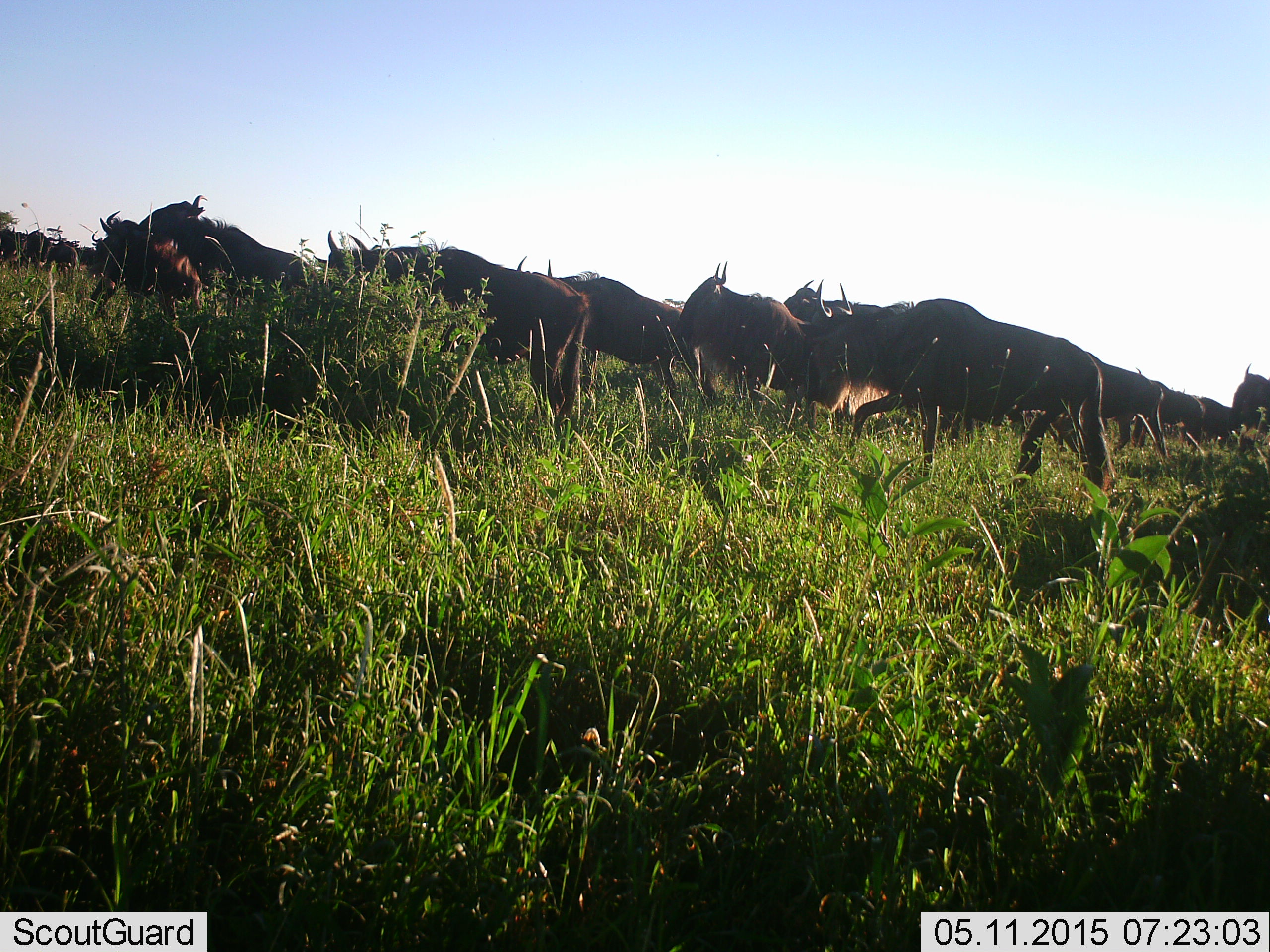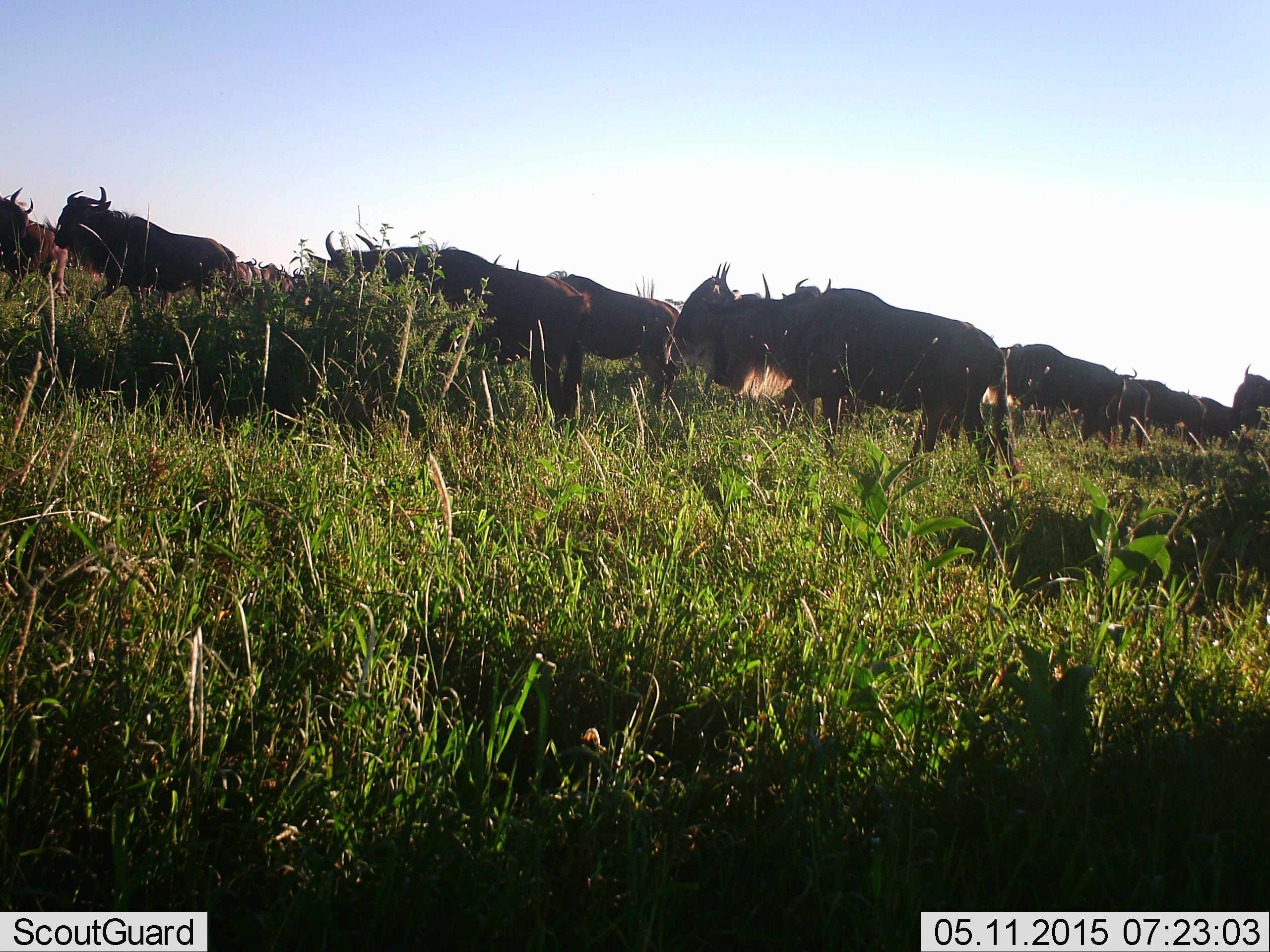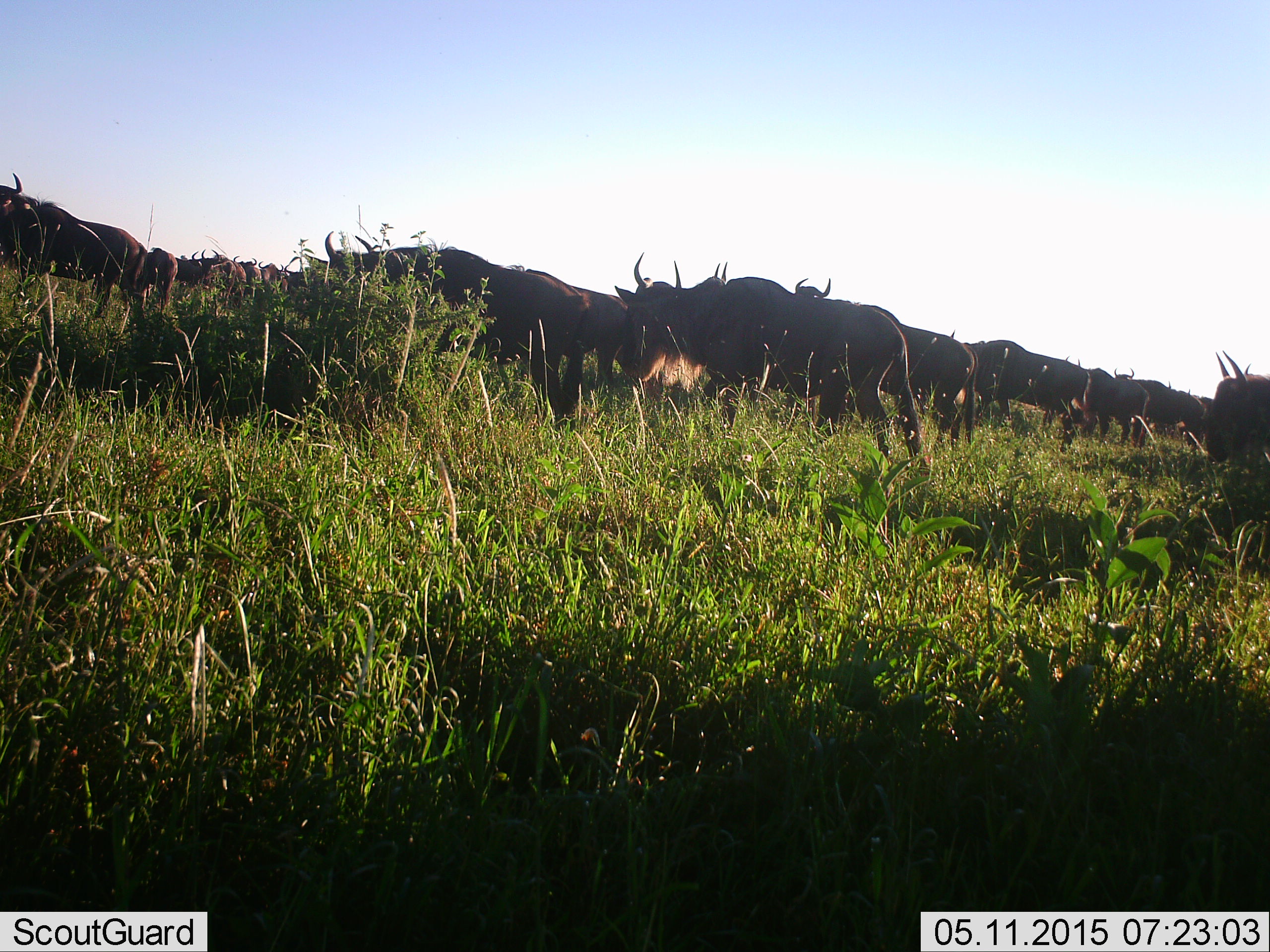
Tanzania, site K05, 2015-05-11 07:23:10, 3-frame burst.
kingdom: Animalia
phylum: Chordata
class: Mammalia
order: Artiodactyla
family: Bovidae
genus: Connochaetes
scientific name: Connochaetes taurinus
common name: blue wildebeest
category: wildebeest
Wildebeest (blue wildebeest) (Connochaetes taurinus), count 11-50. Behavior (volunteer vote fractions): standing 20%, resting 0%, moving 90%, interacting 10%. Young present (vote fraction): 10%. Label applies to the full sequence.